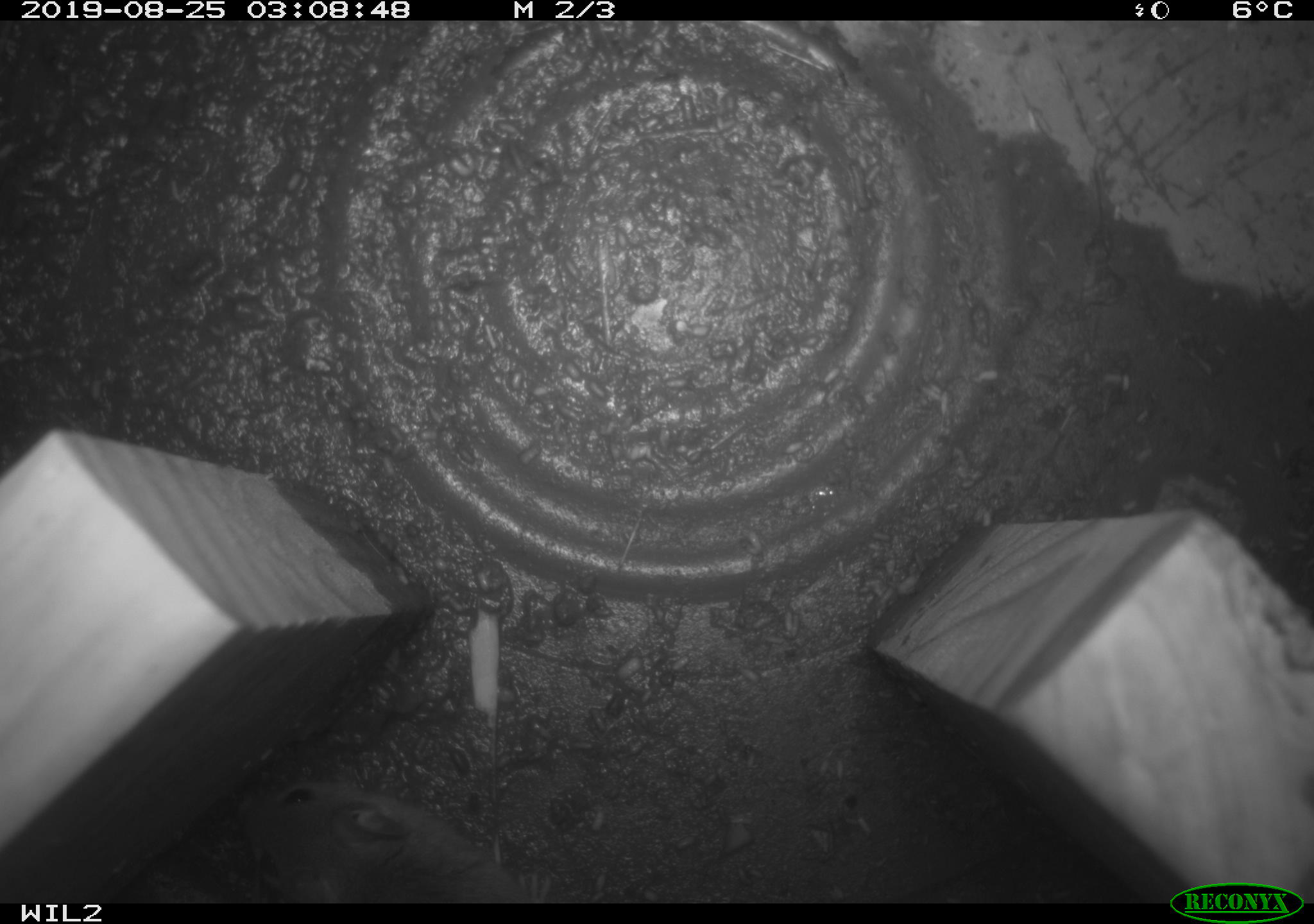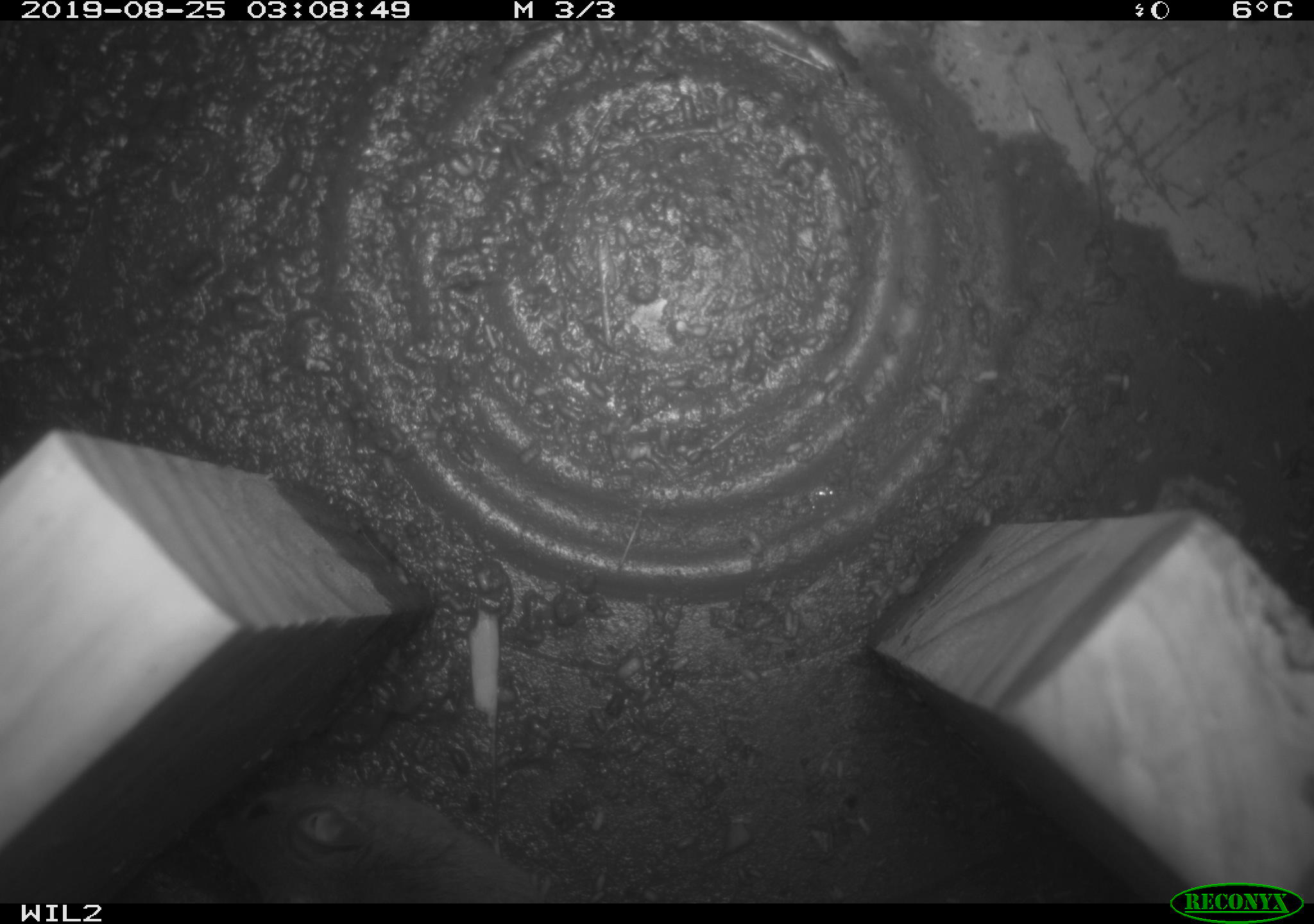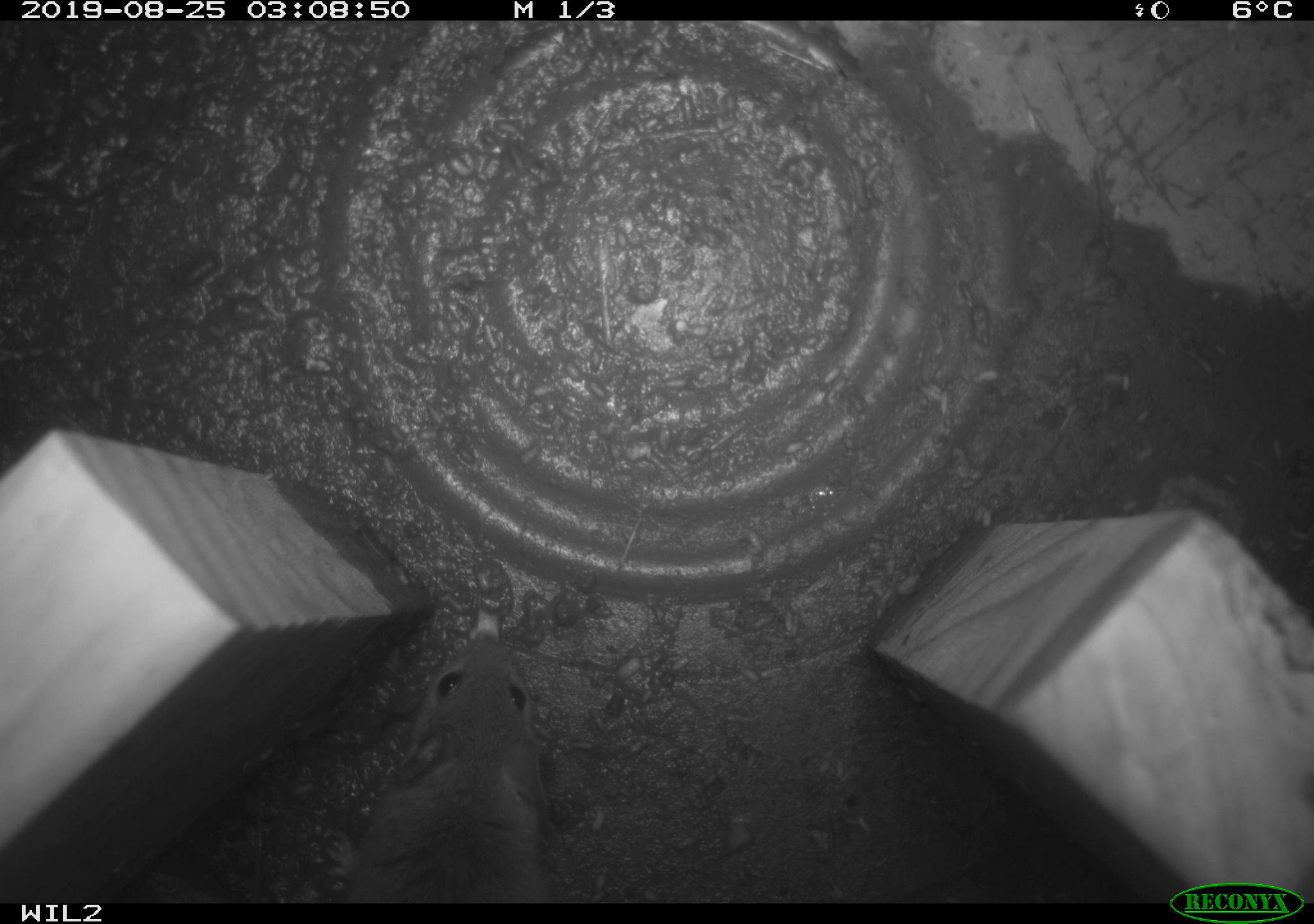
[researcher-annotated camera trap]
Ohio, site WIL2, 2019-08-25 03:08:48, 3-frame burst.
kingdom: Animalia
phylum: Chordata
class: Mammalia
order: Rodentia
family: Cricetidae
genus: Peromyscus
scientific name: Peromyscus leucopus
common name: white-footed mouse